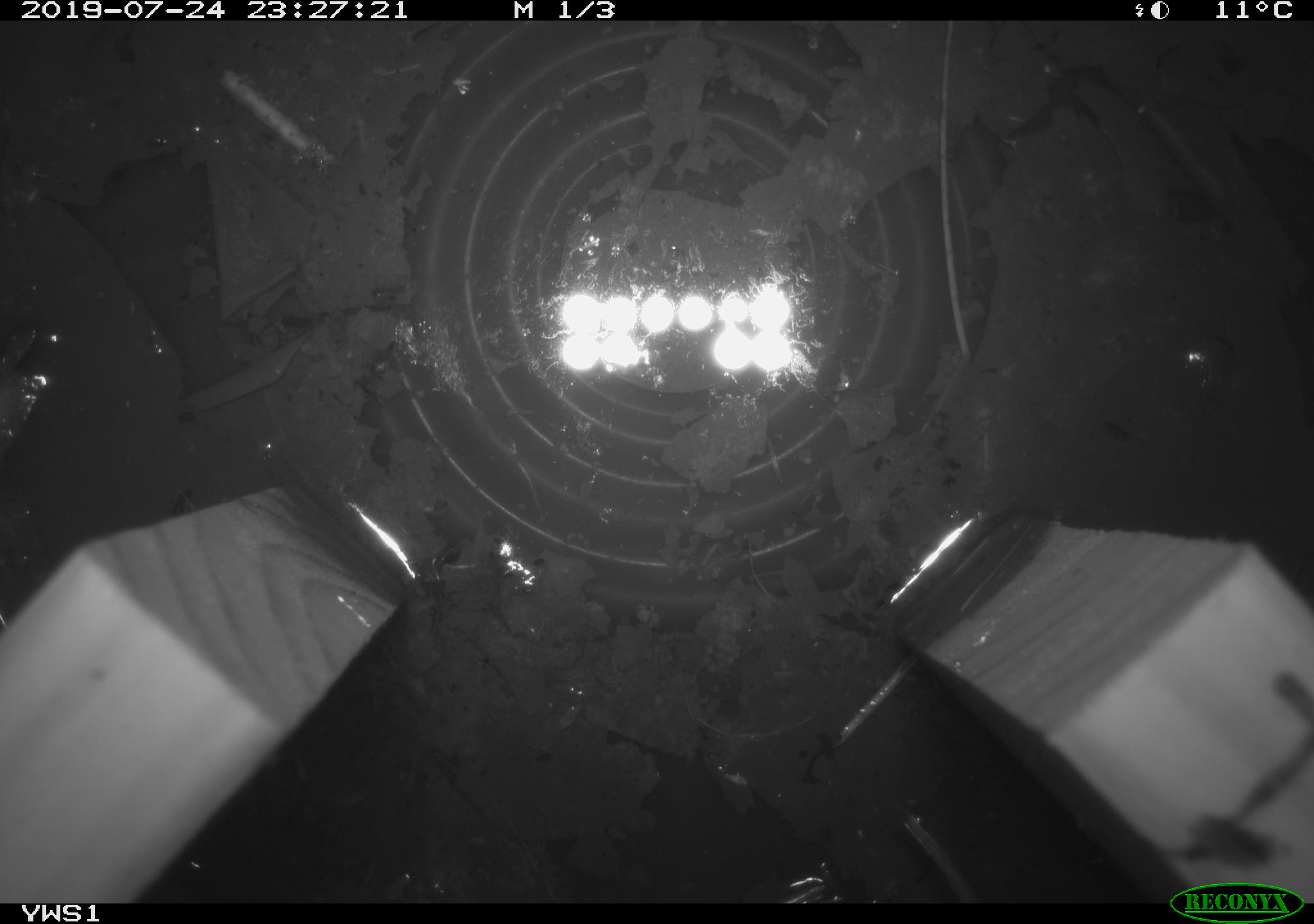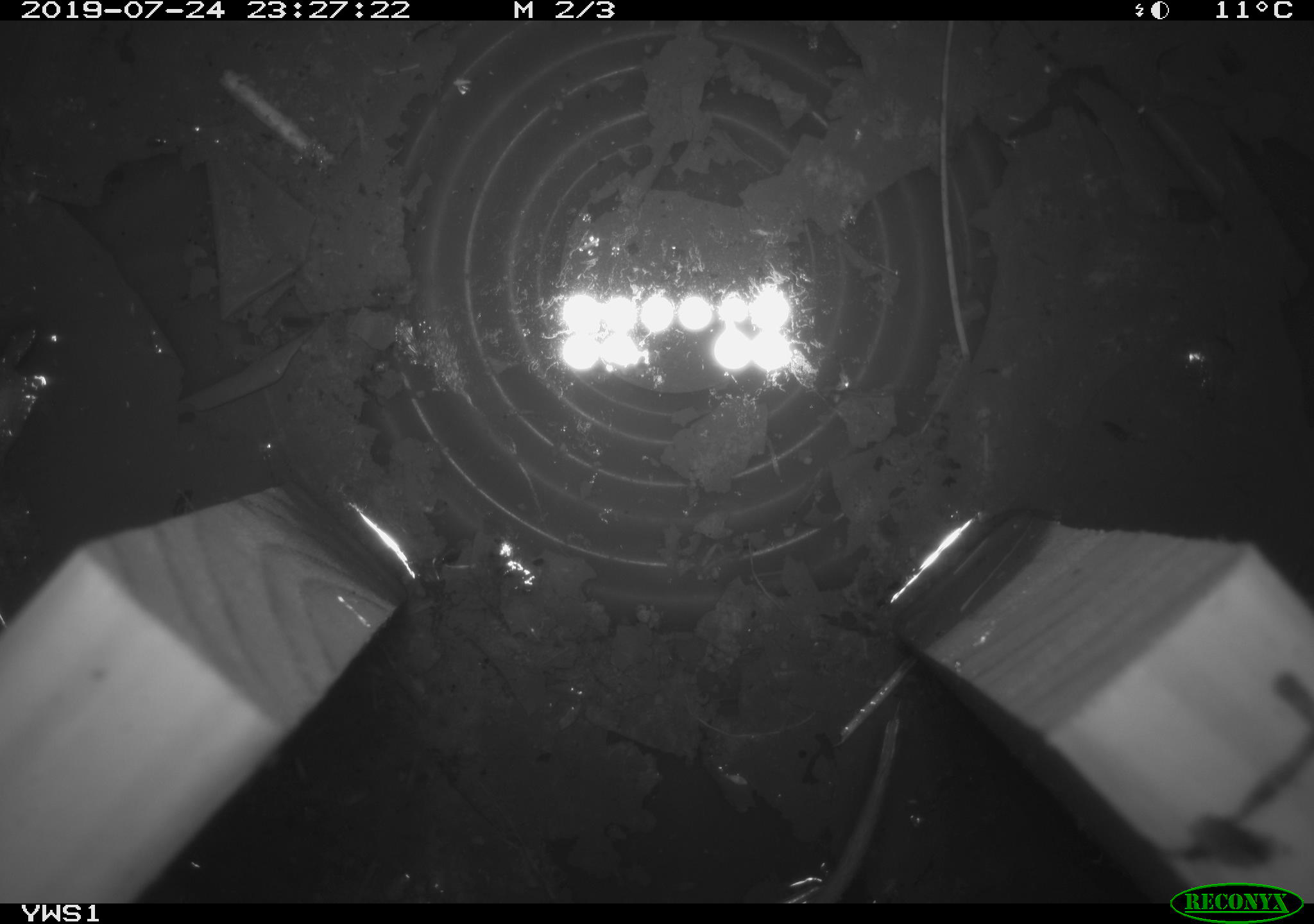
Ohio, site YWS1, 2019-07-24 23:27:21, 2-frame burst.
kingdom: Animalia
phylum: Chordata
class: Mammalia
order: Rodentia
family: Cricetidae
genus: Peromyscus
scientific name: Peromyscus leucopus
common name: white-footed mouse